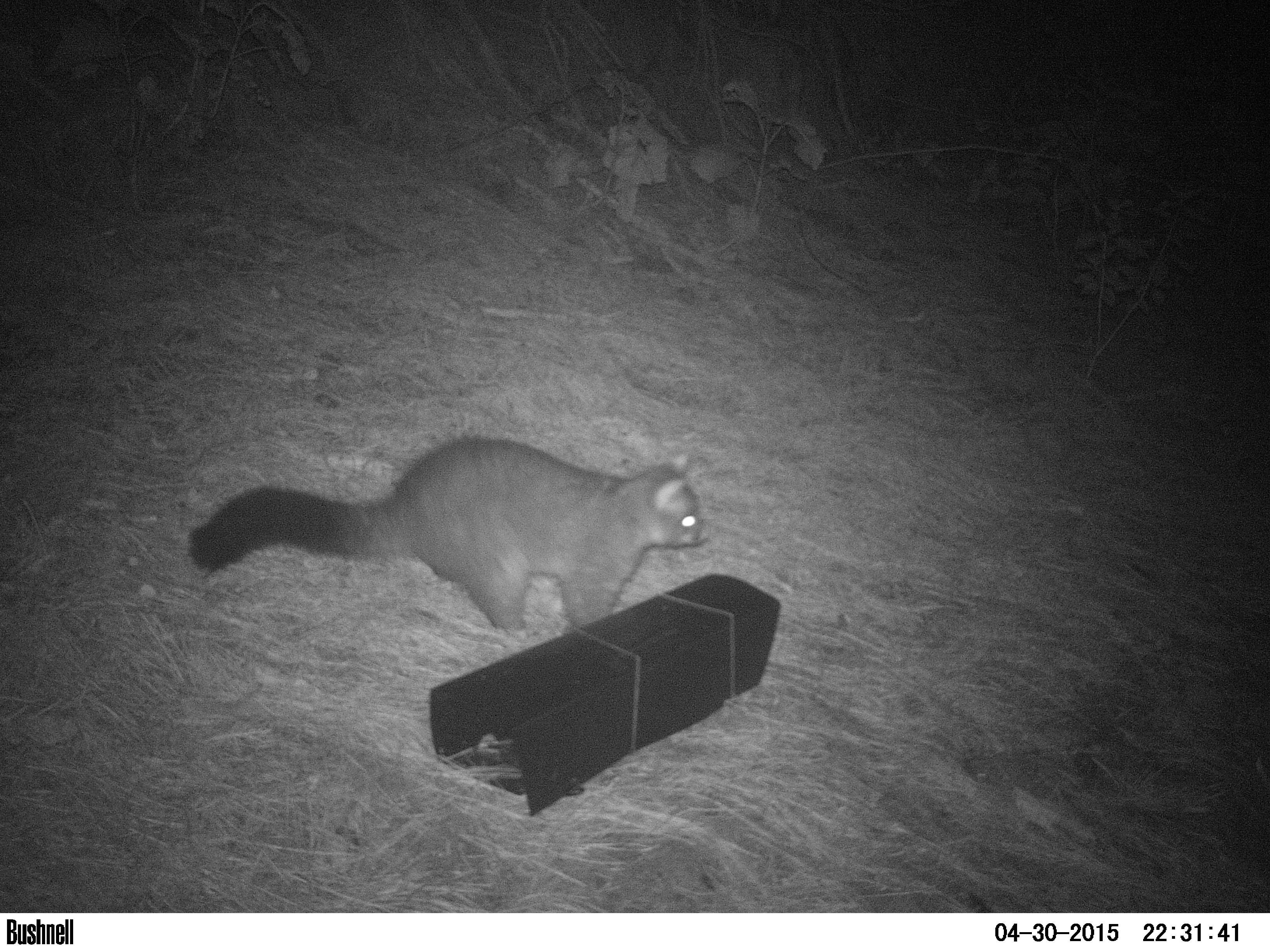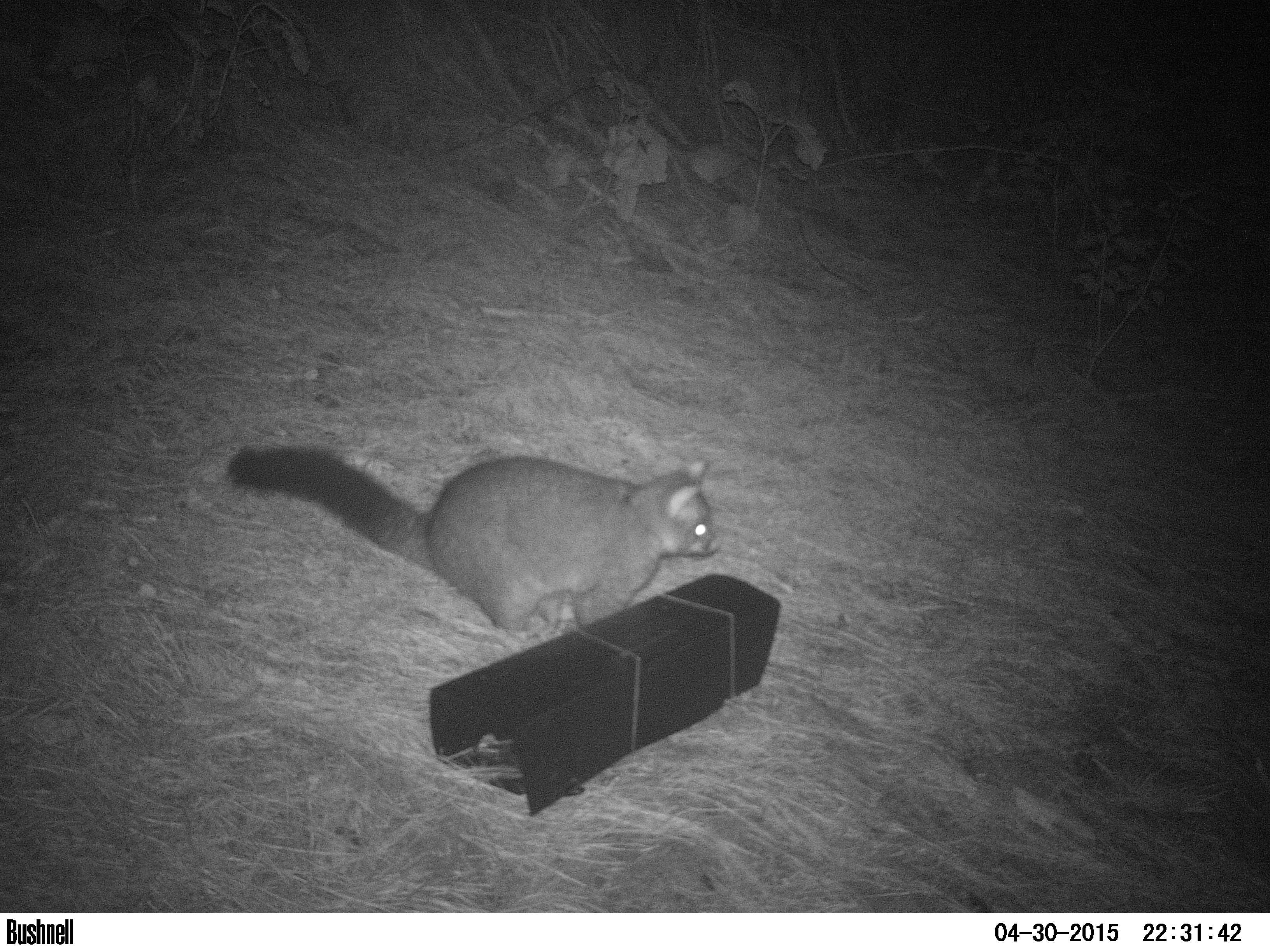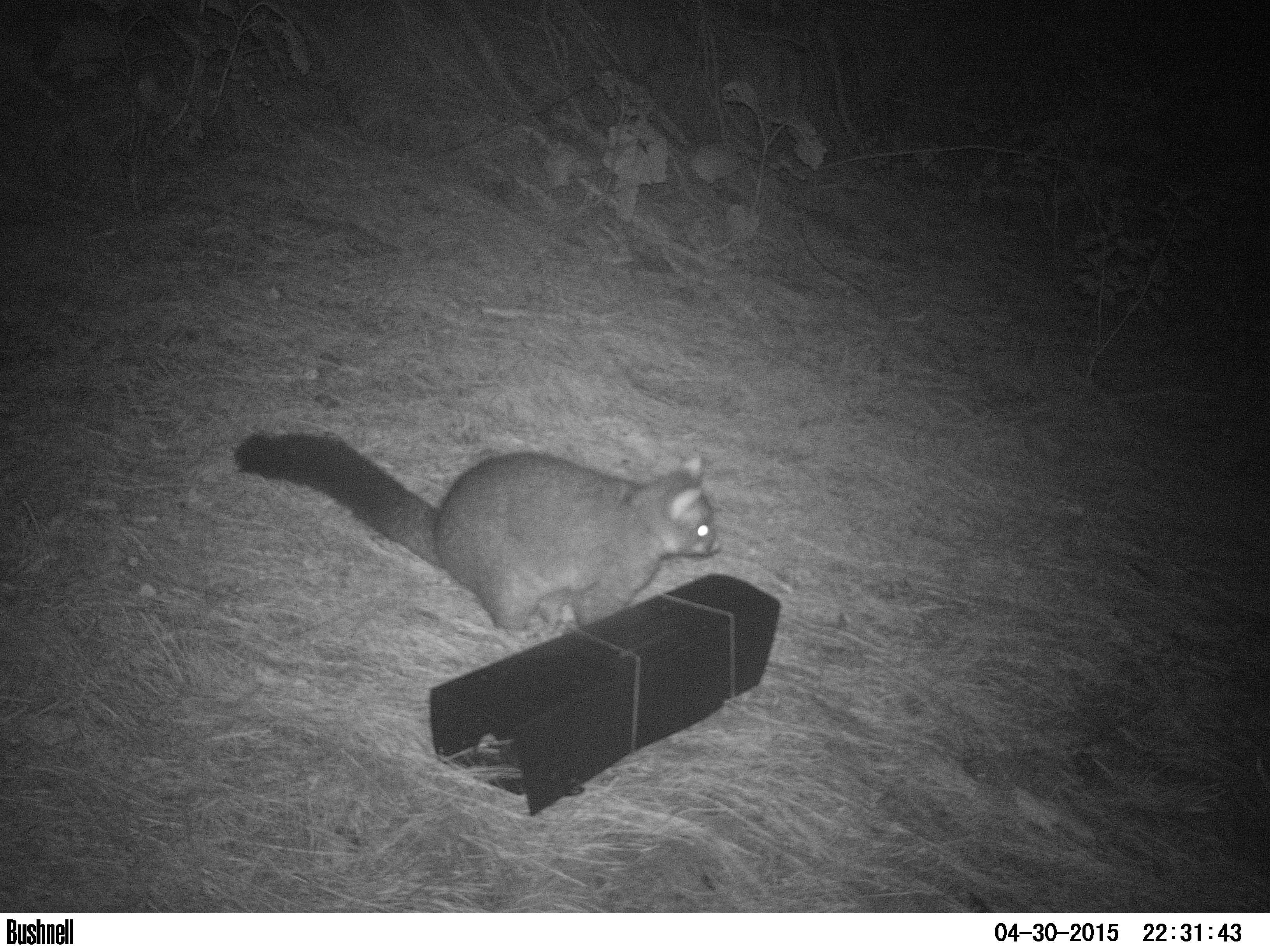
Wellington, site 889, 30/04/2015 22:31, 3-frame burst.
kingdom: Animalia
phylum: Chordata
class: Mammalia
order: Didelphimorphia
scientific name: Didelphimorphia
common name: possum